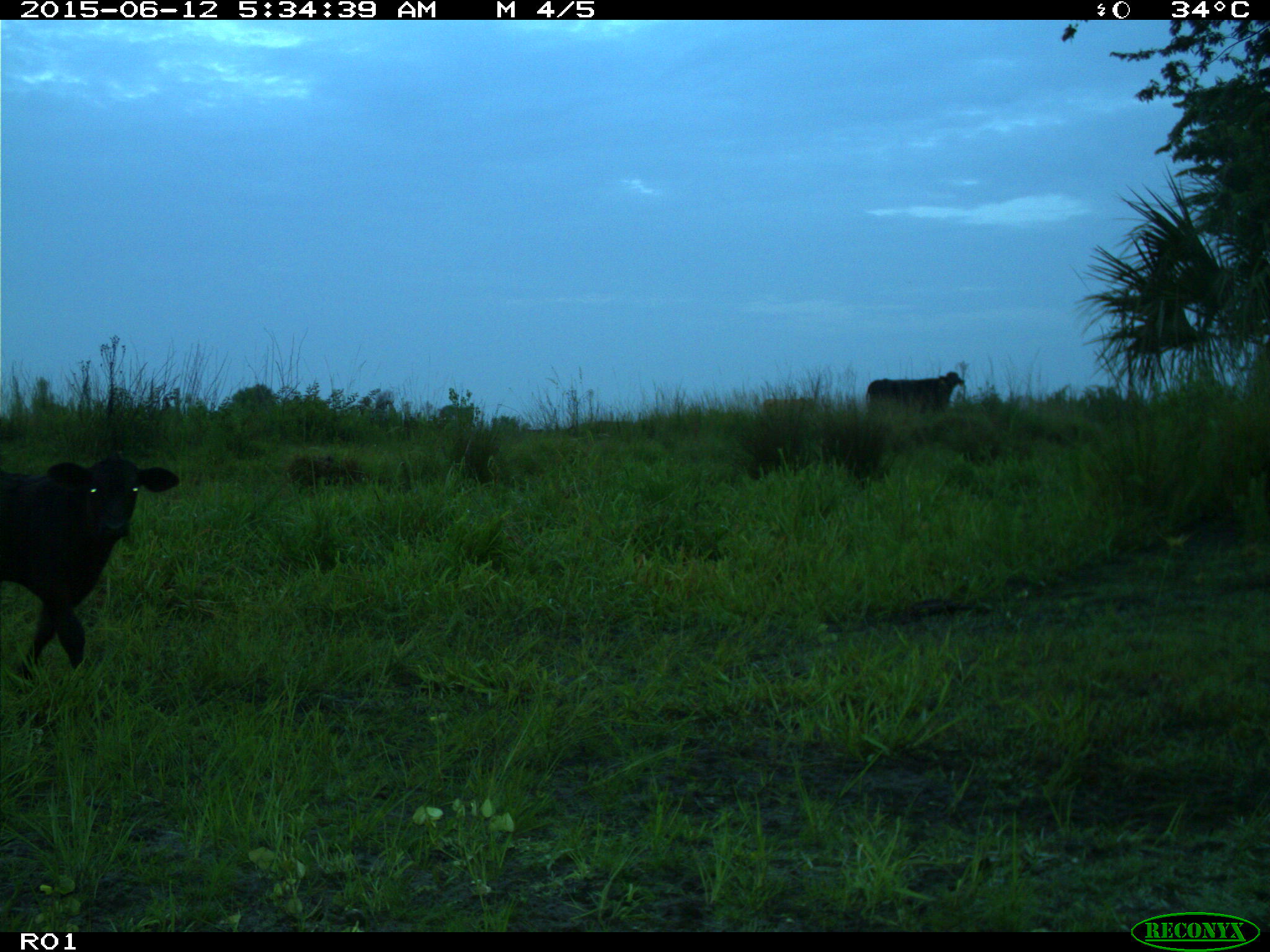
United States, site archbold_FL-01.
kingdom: Animalia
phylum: Chordata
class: Mammalia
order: Artiodactyla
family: Bovidae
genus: Bos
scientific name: Bos taurus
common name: domestic cow